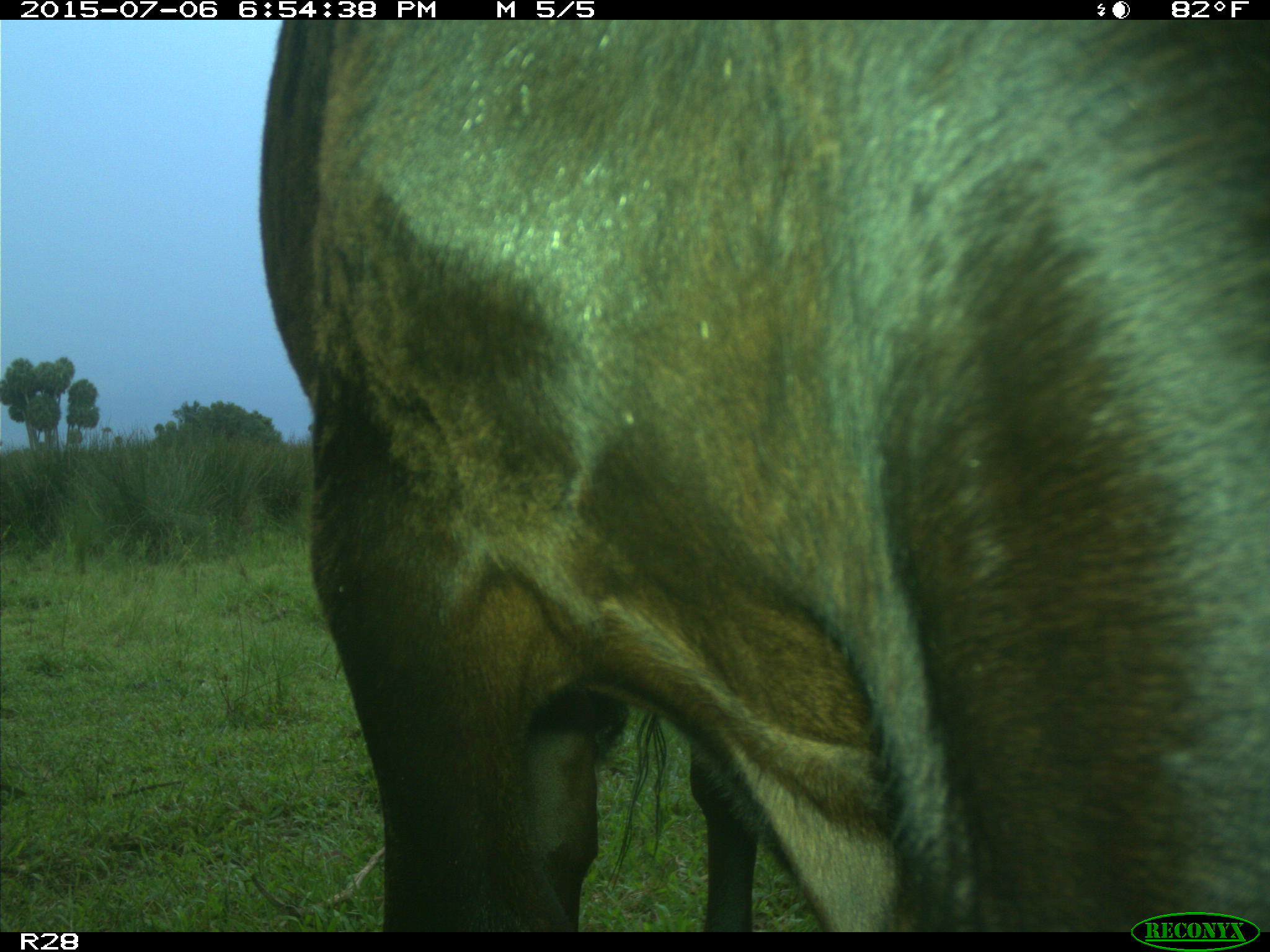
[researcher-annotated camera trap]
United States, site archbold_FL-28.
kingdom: Animalia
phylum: Chordata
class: Mammalia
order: Artiodactyla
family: Bovidae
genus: Bos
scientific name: Bos taurus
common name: domestic cow